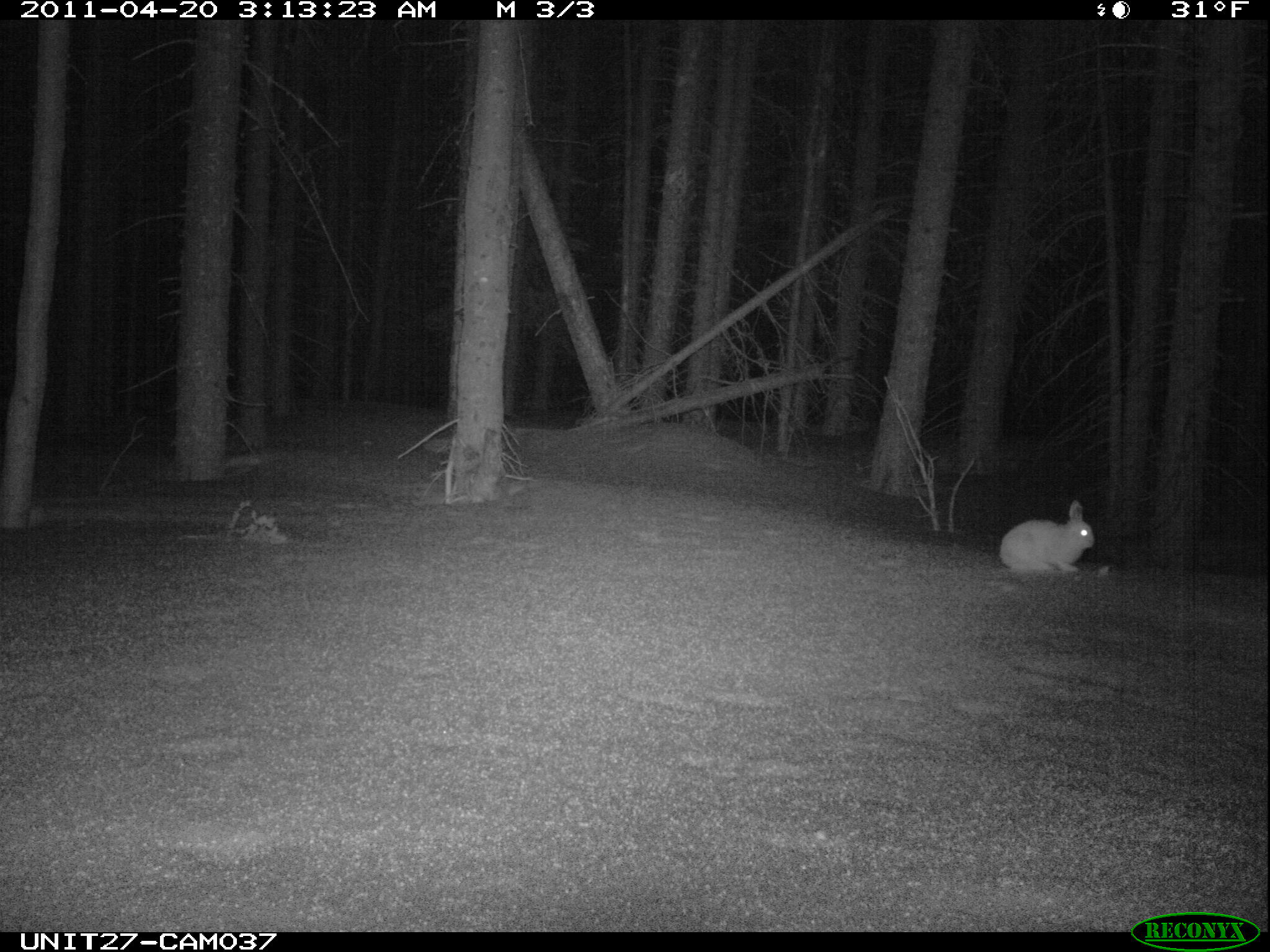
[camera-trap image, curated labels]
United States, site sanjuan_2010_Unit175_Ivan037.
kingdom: Animalia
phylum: Chordata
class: Mammalia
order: Lagomorpha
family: Leporidae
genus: Lepus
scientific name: Lepus americanus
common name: snowshoe hare